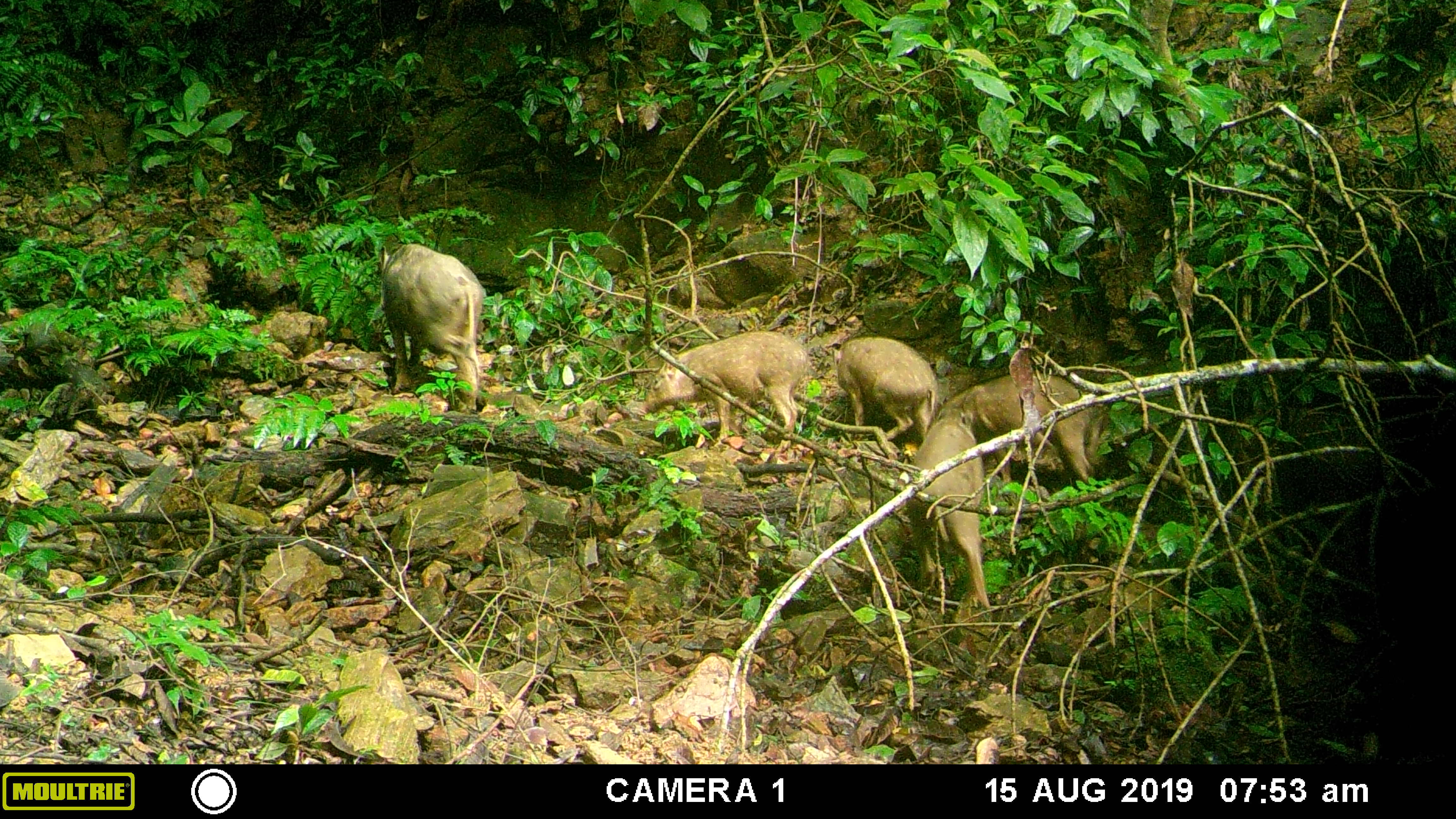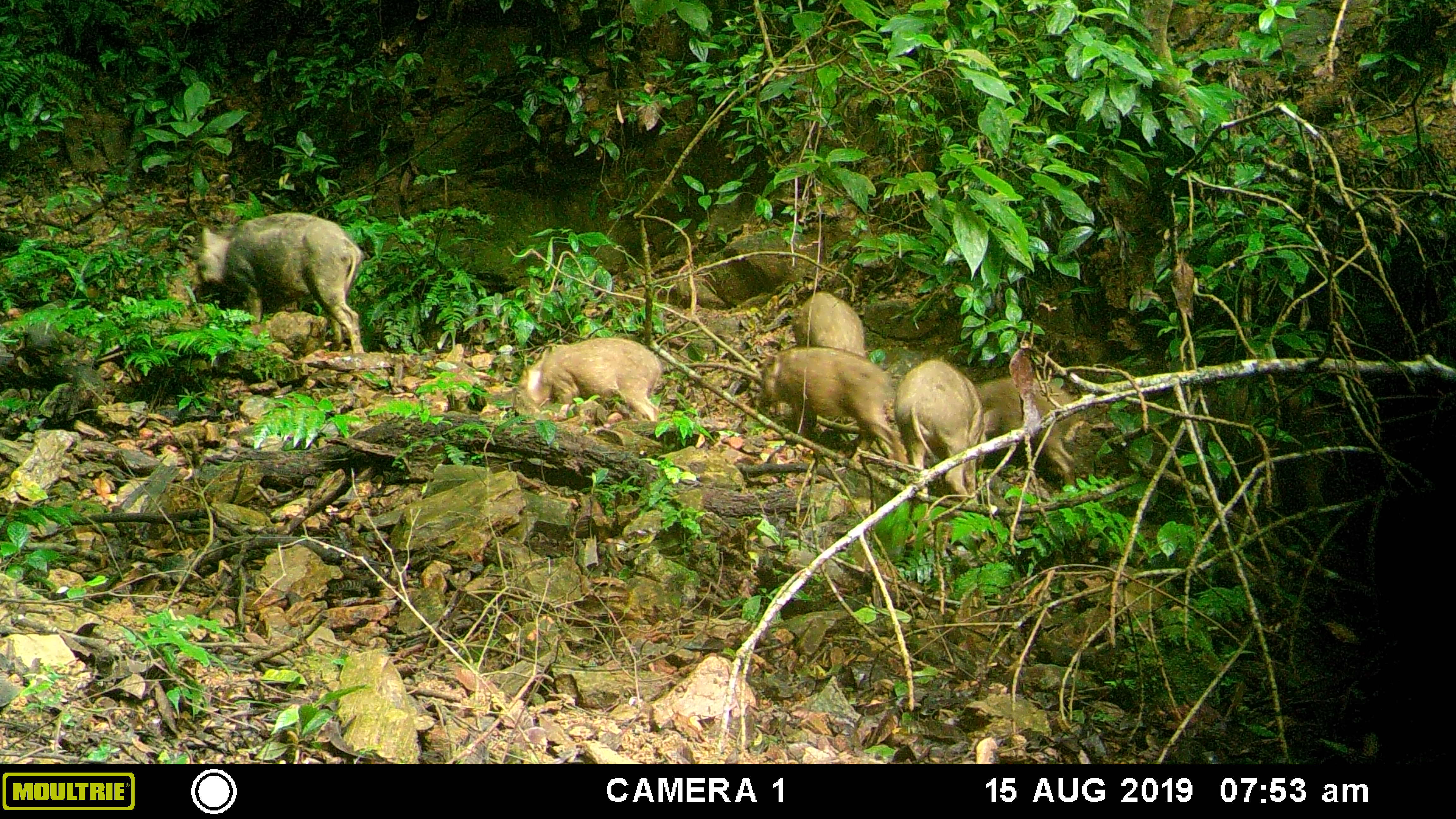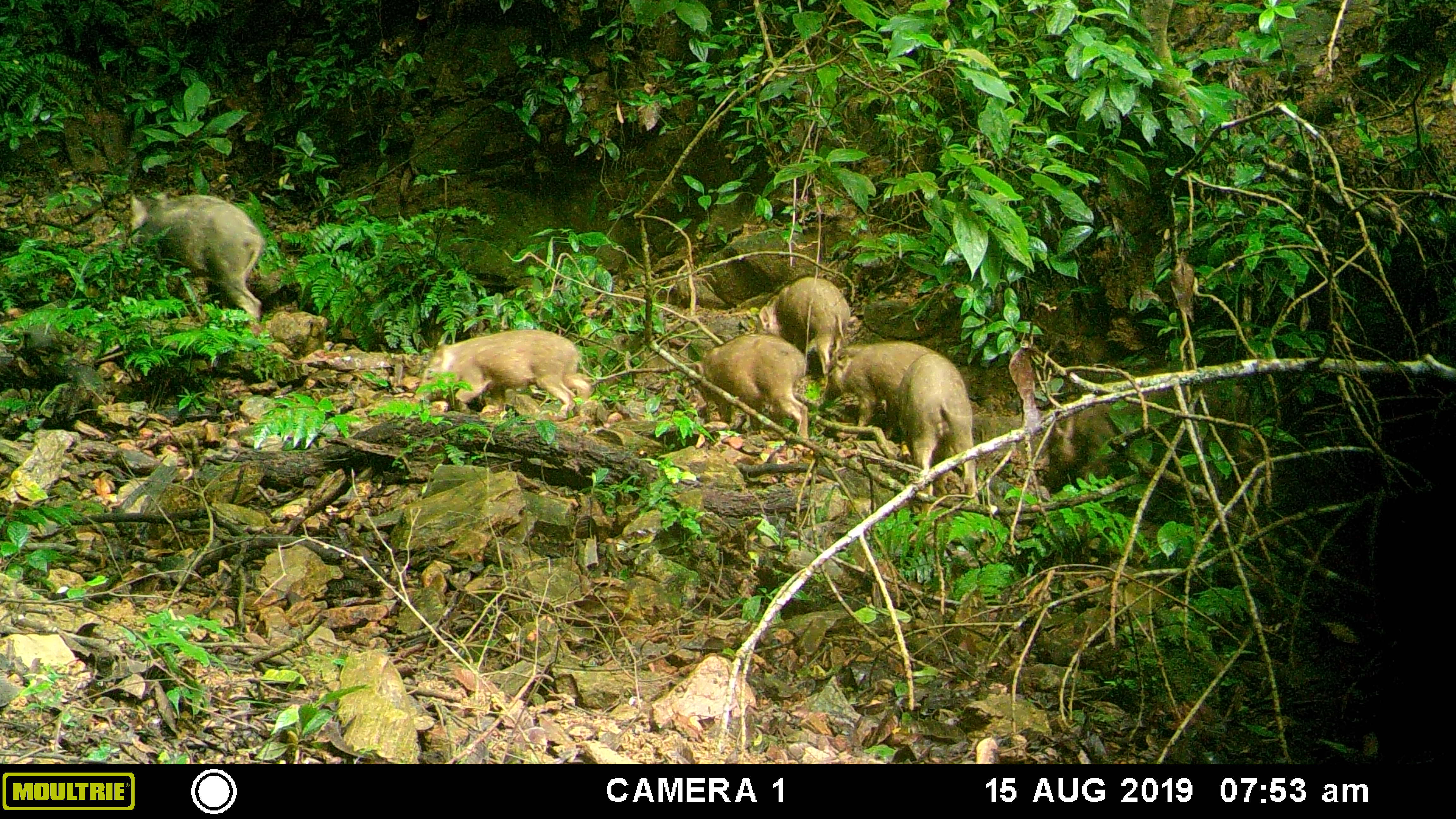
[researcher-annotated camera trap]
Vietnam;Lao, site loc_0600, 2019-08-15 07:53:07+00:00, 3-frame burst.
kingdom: Animalia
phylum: Chordata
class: Mammalia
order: Artiodactyla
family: Suidae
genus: Sus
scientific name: Sus scrofa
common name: eurasian wild pig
Eurasian wild pig (Sus scrofa). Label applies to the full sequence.